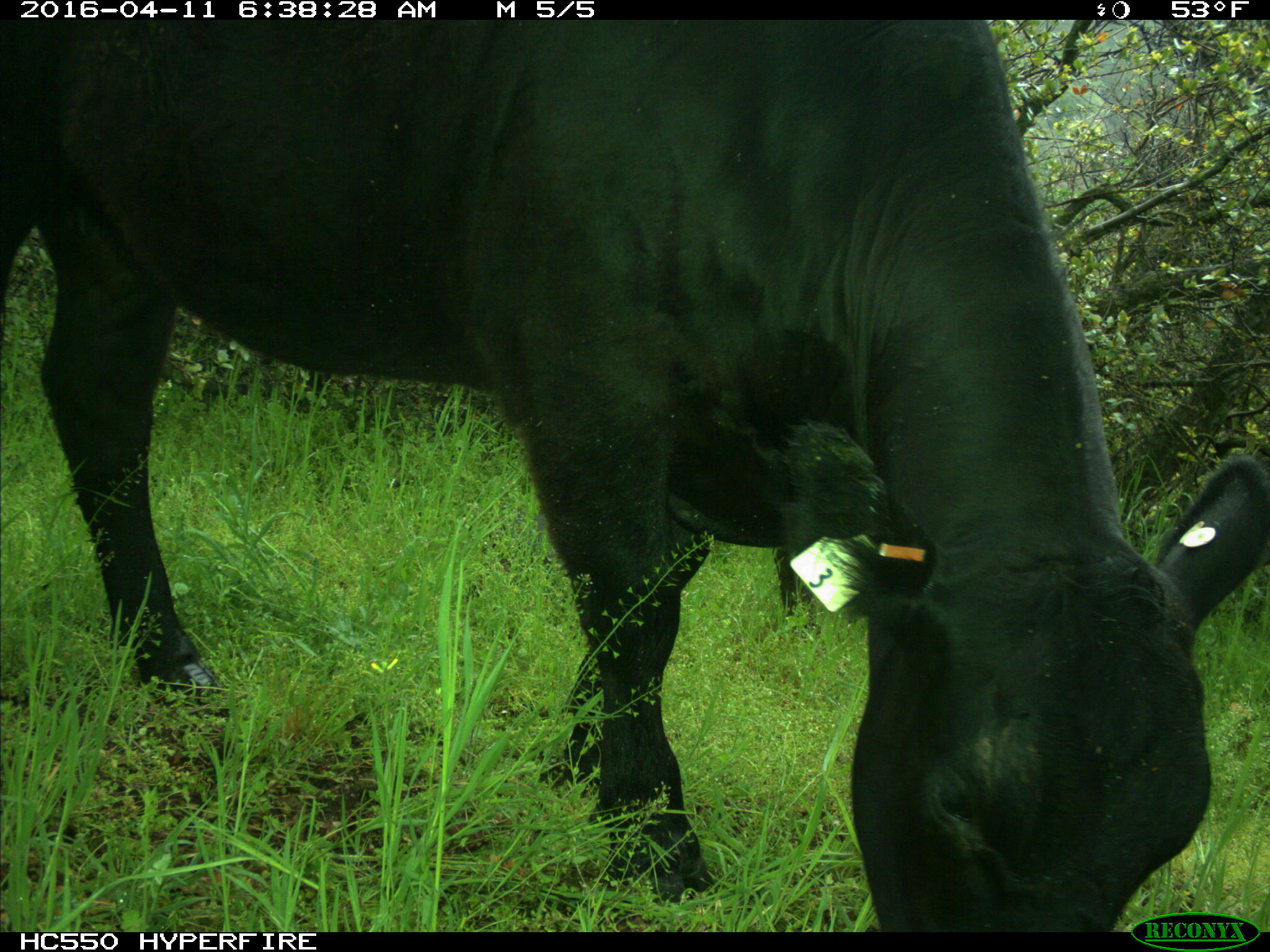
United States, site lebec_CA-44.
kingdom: Animalia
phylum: Chordata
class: Mammalia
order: Artiodactyla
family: Bovidae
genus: Bos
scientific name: Bos taurus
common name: domestic cow